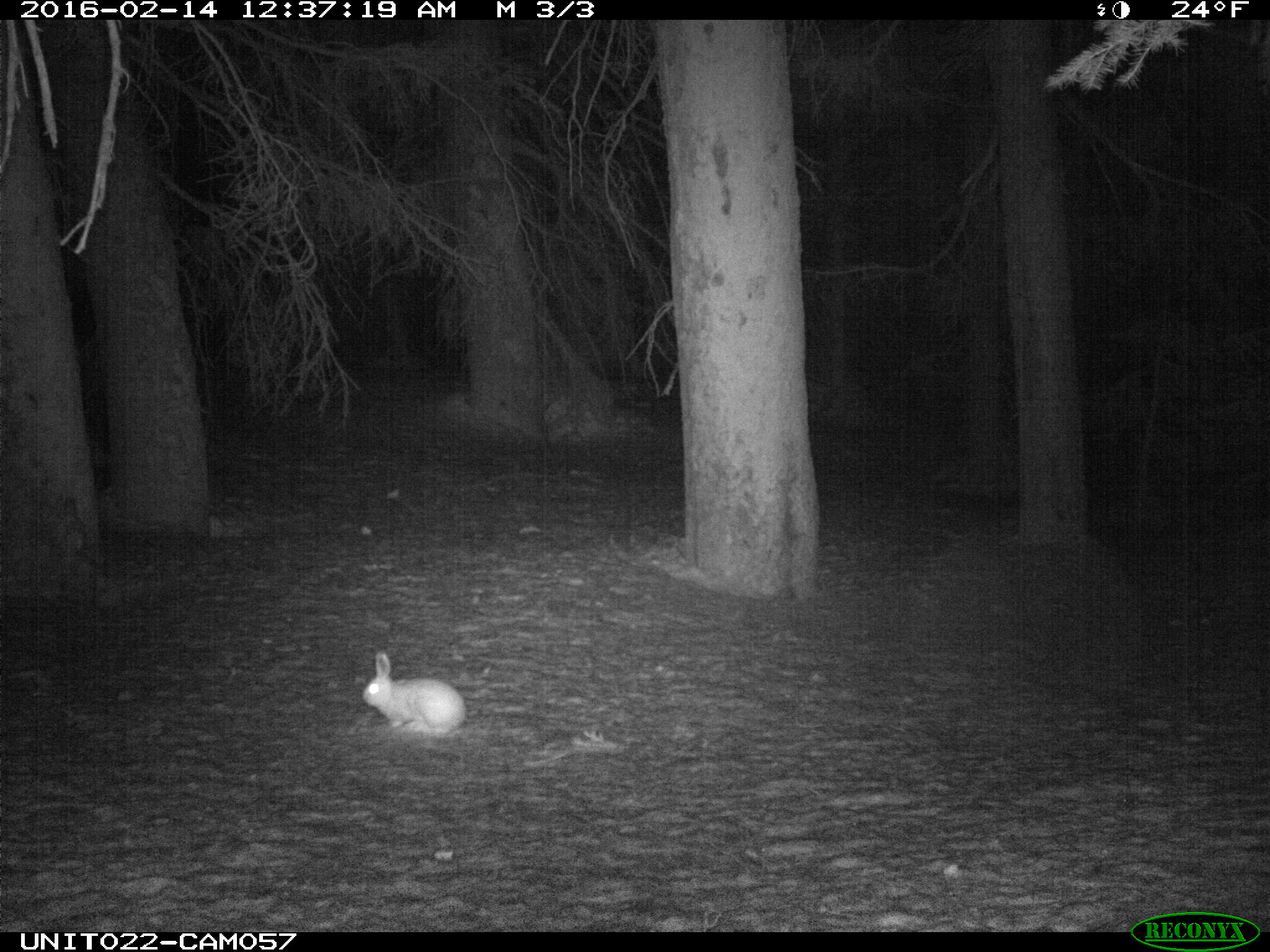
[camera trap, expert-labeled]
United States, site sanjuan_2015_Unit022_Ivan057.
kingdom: Animalia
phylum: Chordata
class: Mammalia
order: Lagomorpha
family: Leporidae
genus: Lepus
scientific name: Lepus americanus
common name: snowshoe hare